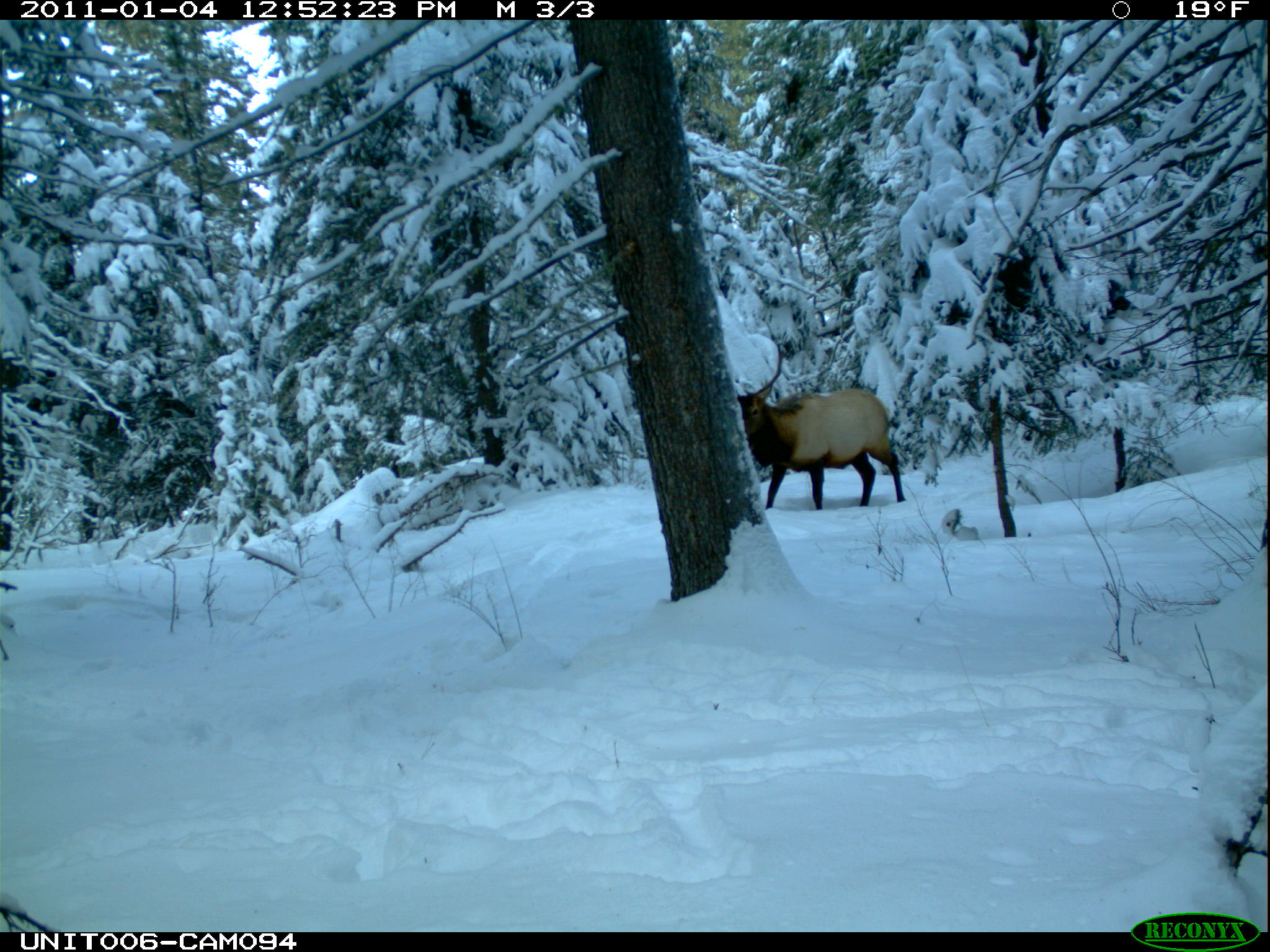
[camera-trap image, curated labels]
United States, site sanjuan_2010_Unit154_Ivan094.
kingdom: Animalia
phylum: Chordata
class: Mammalia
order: Artiodactyla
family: Cervidae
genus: Cervus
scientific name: Cervus elaphus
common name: red deer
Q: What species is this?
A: Cervus elaphus (red deer).